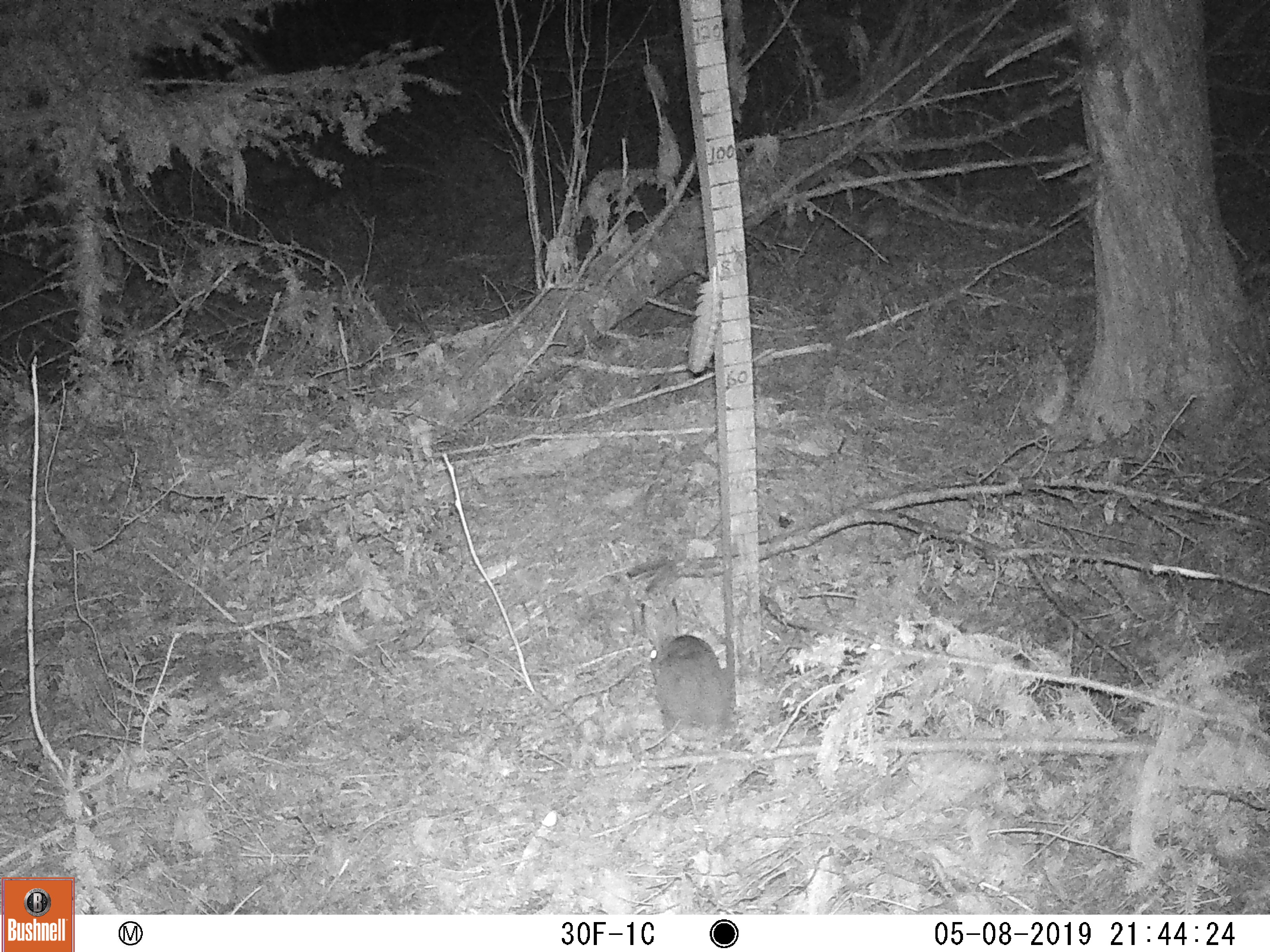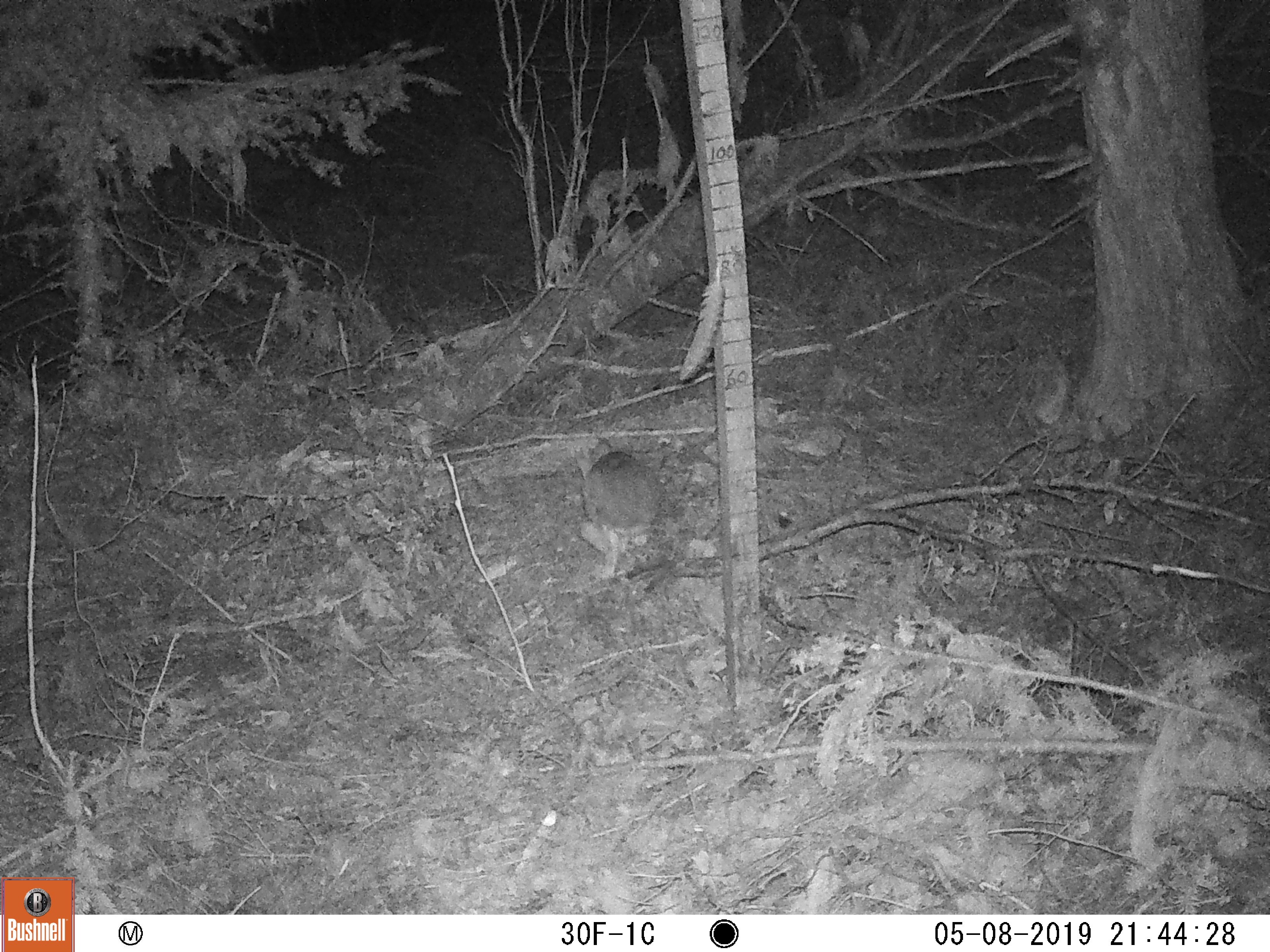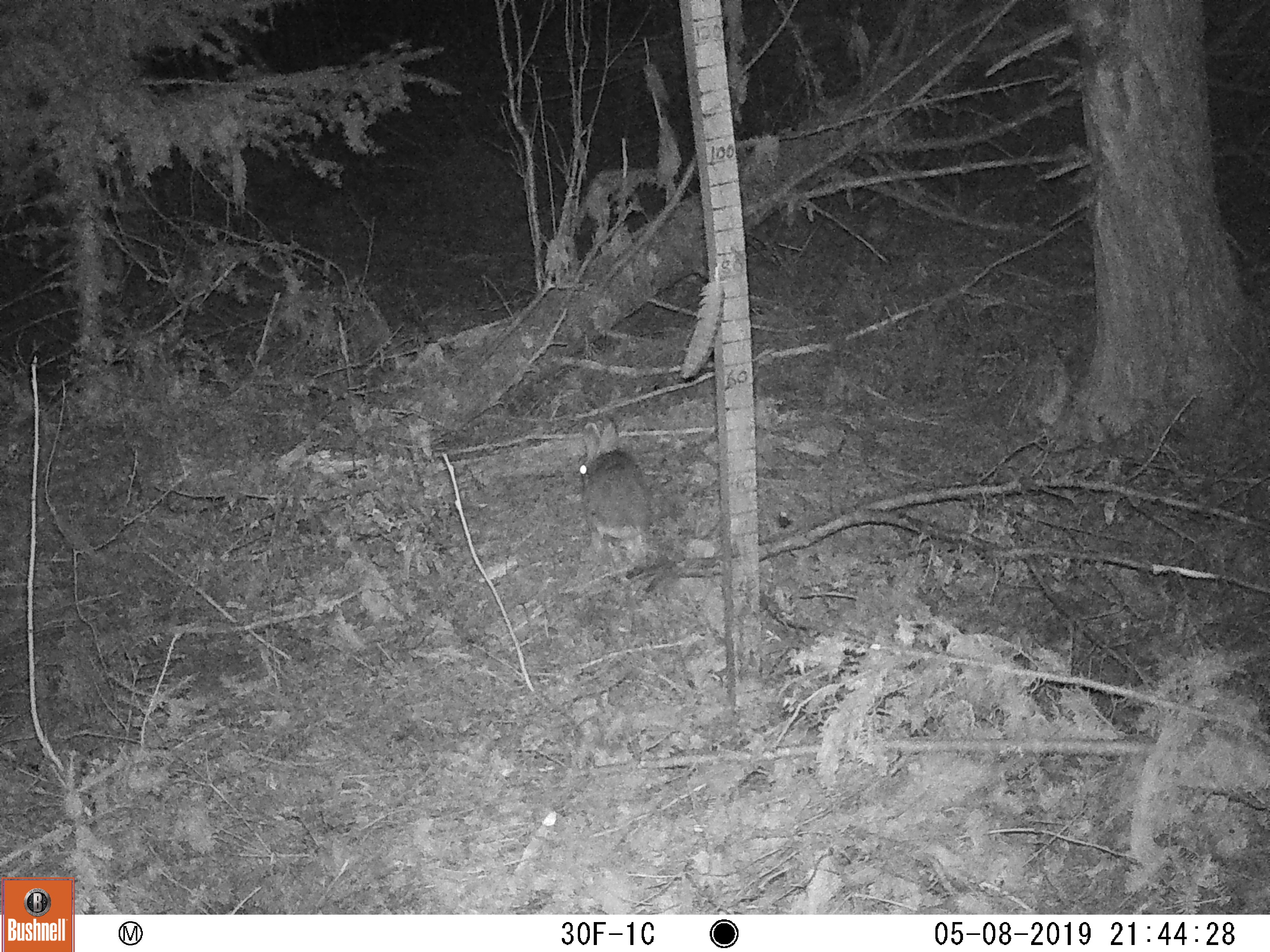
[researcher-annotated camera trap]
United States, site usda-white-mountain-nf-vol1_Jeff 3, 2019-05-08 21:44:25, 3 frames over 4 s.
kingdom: Animalia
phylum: Chordata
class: Mammalia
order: Lagomorpha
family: Leporidae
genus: Lepus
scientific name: Lepus americanus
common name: snowshoe hare